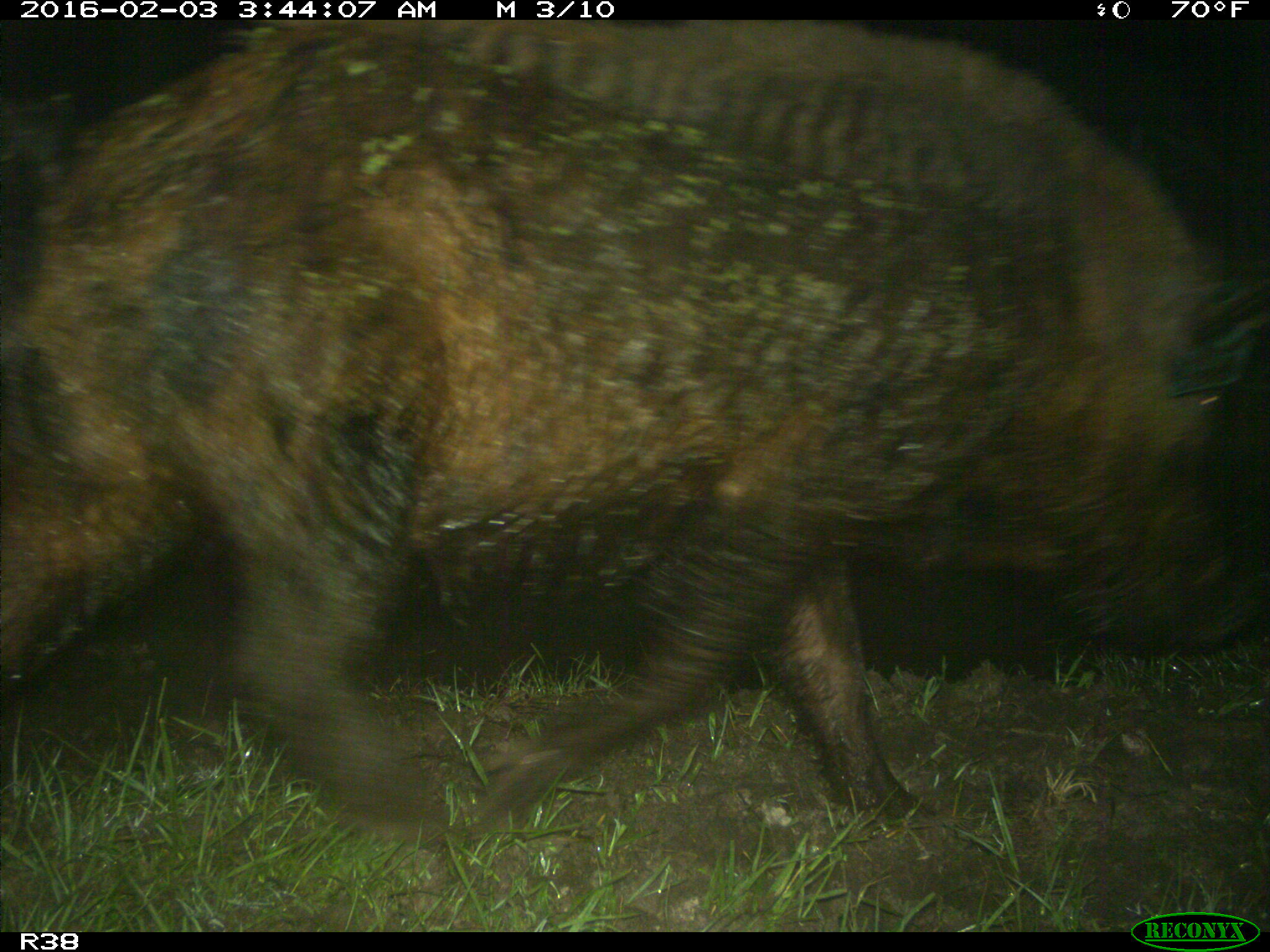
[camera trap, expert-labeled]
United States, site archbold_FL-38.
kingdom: Animalia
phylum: Chordata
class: Mammalia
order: Artiodactyla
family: Suidae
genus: Sus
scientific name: Sus scrofa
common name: wild boar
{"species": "Sus scrofa (wild boar)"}